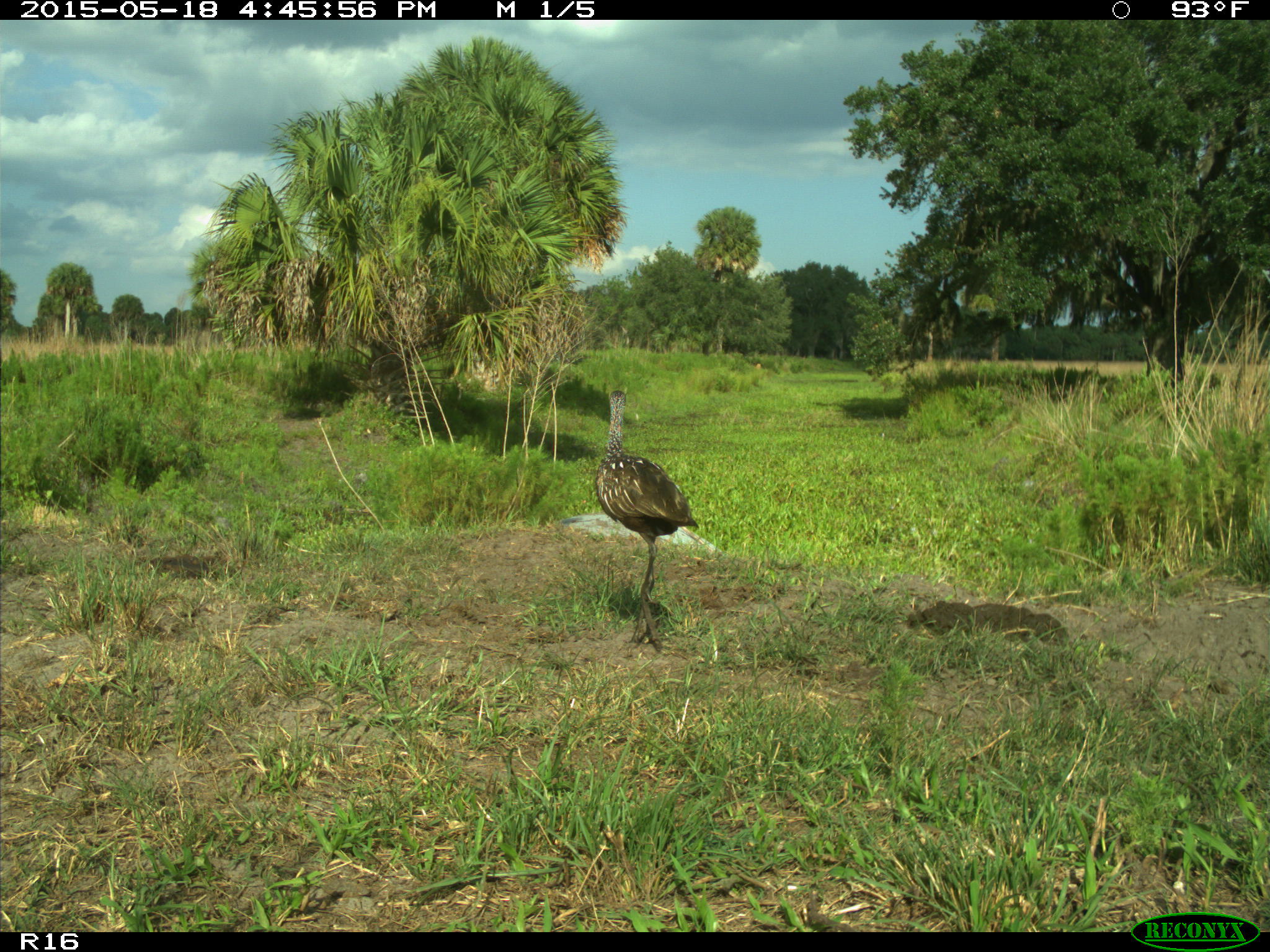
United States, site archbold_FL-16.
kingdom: Animalia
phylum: Chordata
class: Aves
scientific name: Aves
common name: birds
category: unidentified bird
Unidentified bird (birds) (Aves).